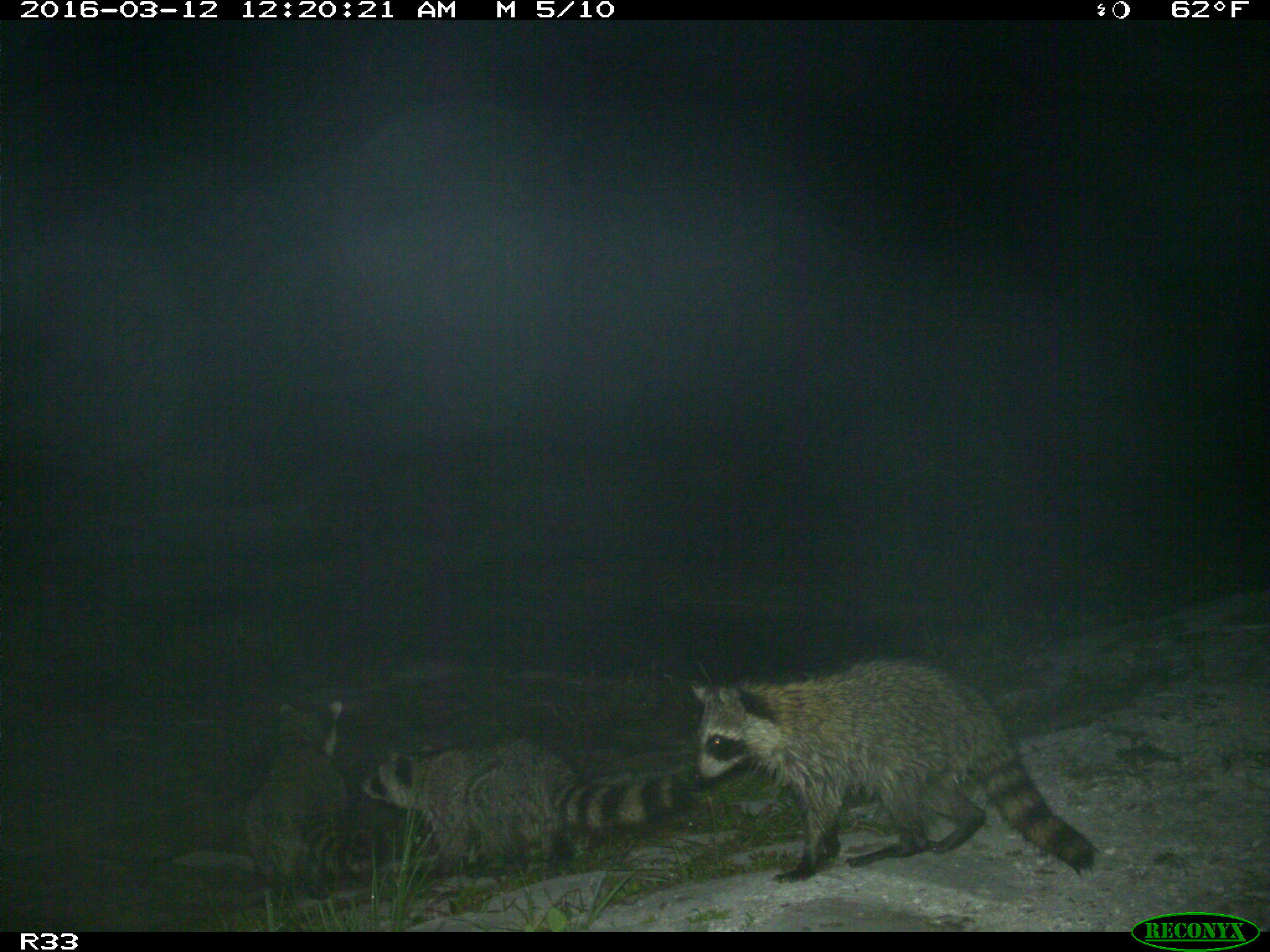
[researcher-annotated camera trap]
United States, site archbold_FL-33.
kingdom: Animalia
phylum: Chordata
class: Mammalia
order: Carnivora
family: Procyonidae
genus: Procyon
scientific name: Procyon lotor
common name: common raccoon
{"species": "Procyon lotor (common raccoon)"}